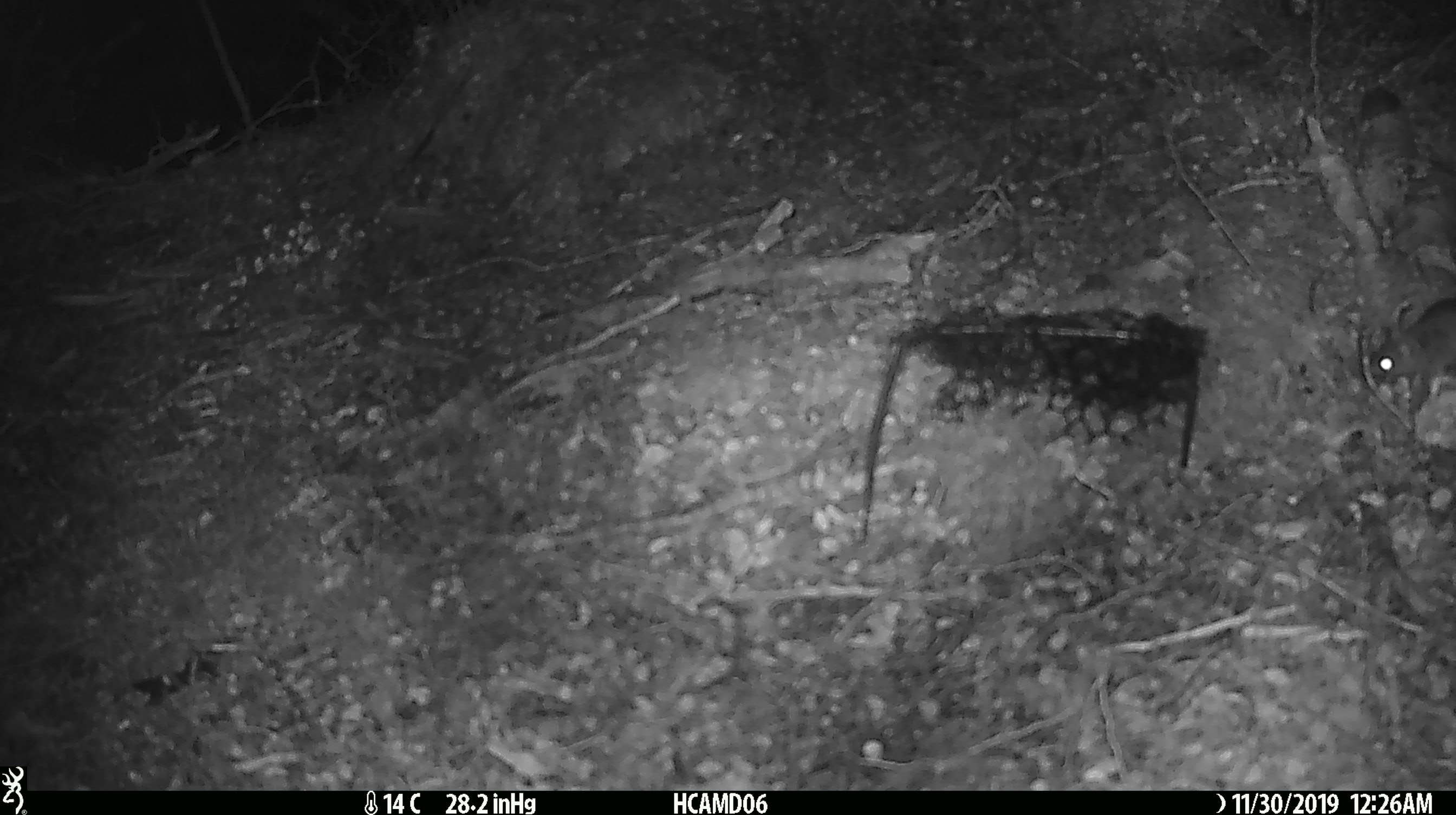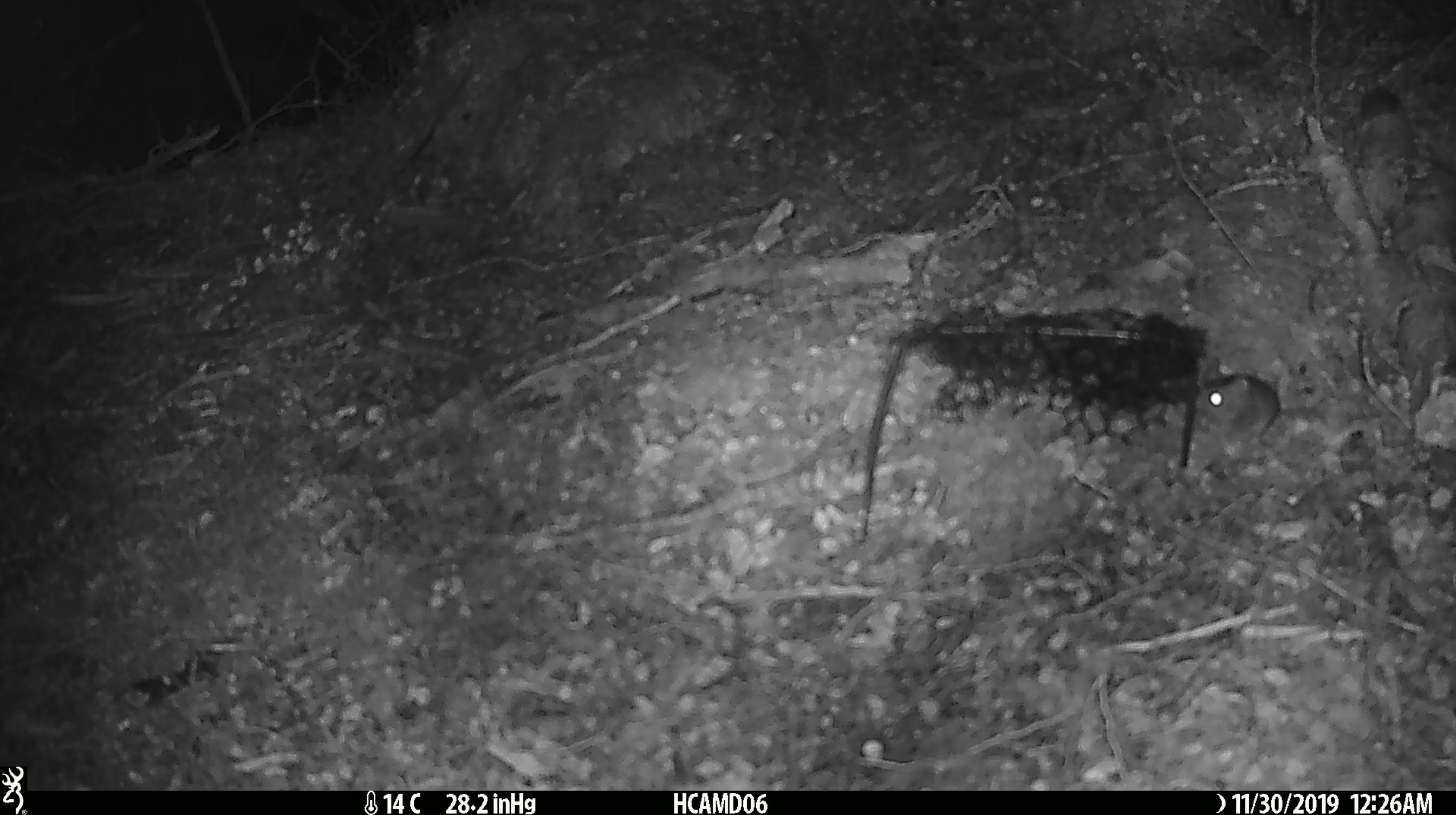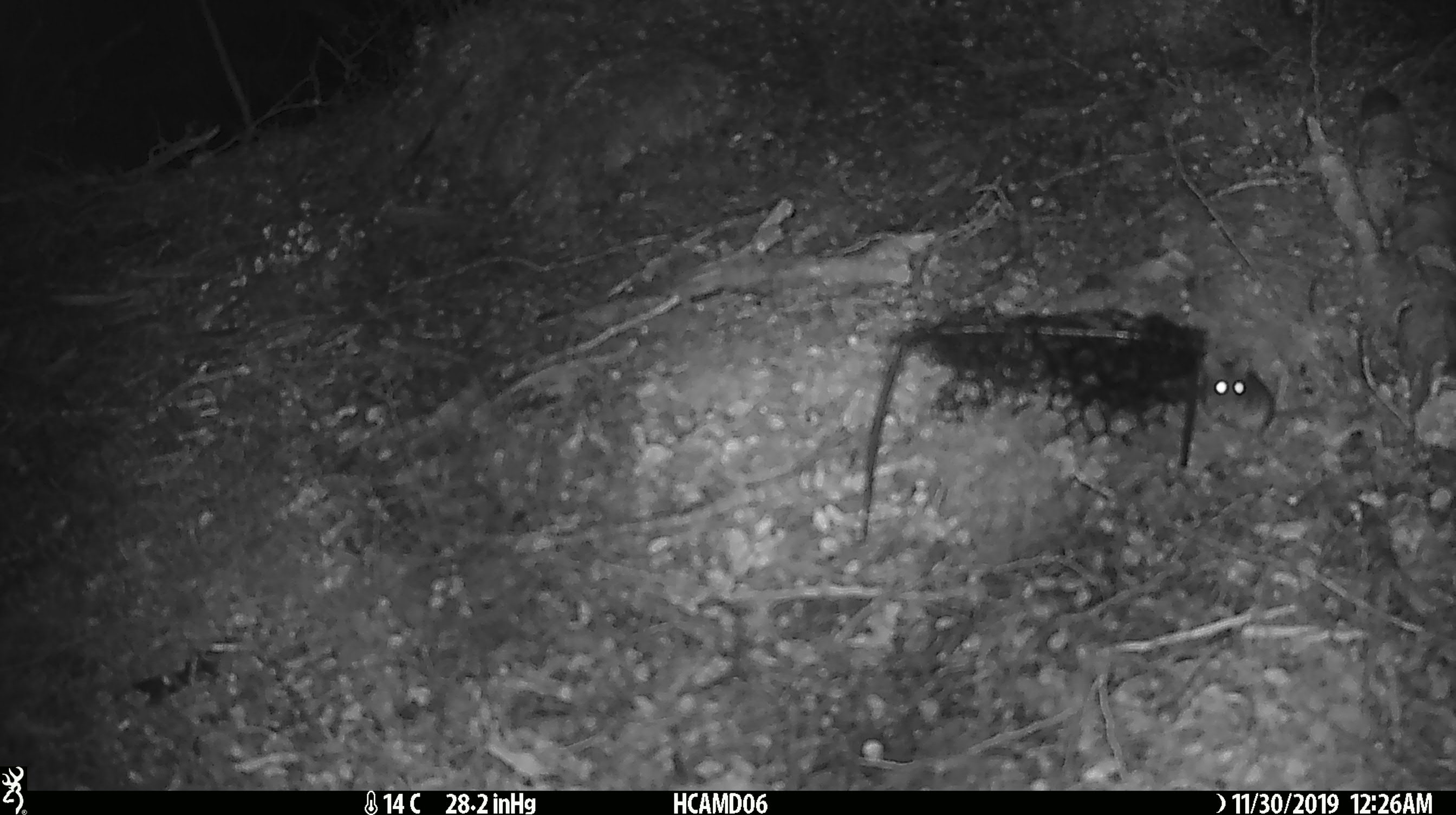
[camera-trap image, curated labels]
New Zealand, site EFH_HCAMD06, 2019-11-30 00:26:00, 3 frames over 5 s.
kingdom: Animalia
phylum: Chordata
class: Mammalia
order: Rodentia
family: Muridae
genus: Mus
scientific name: Mus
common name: mouse